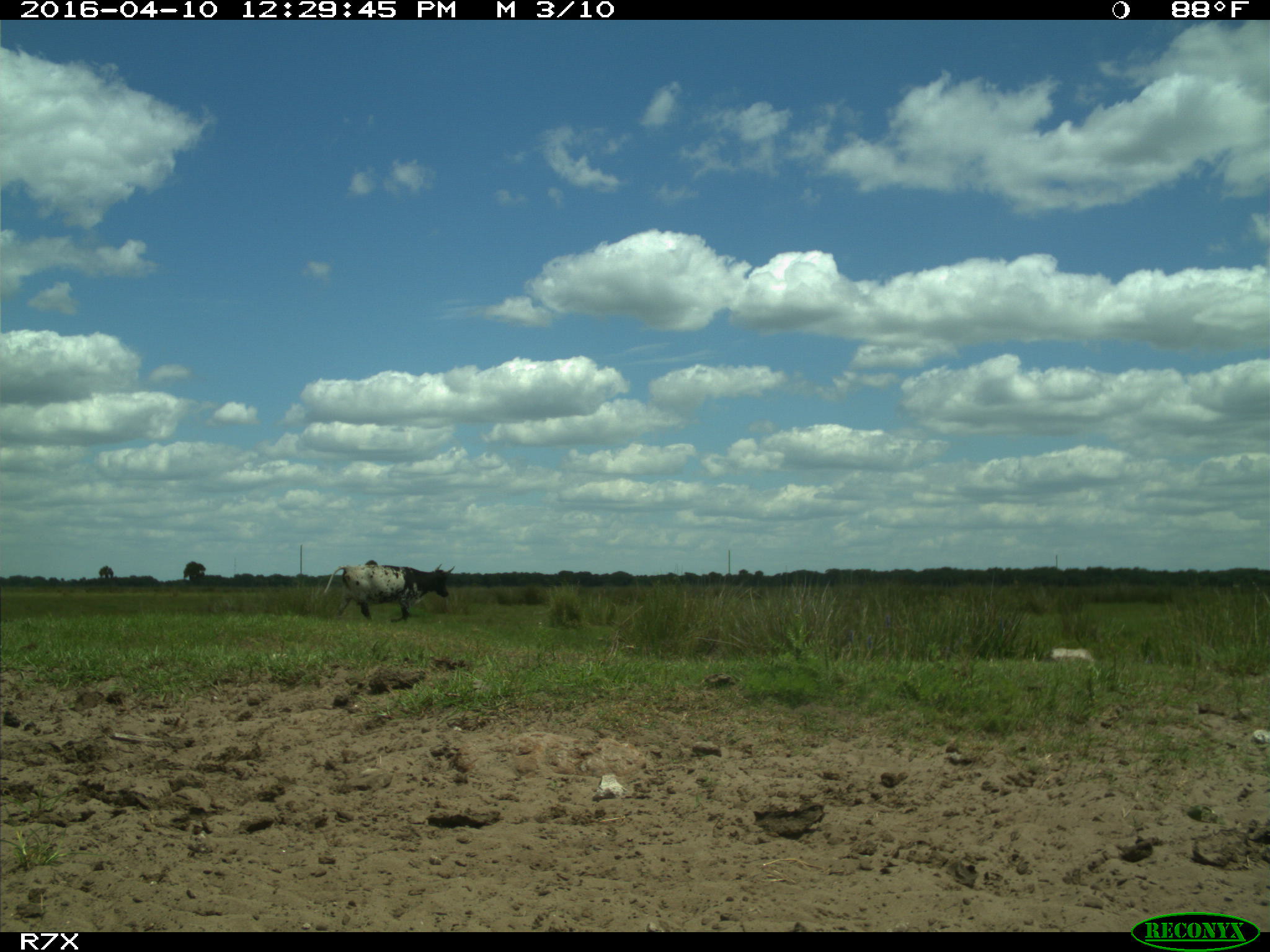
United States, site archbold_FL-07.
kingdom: Animalia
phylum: Chordata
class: Mammalia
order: Artiodactyla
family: Bovidae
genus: Bos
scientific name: Bos taurus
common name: domestic cow